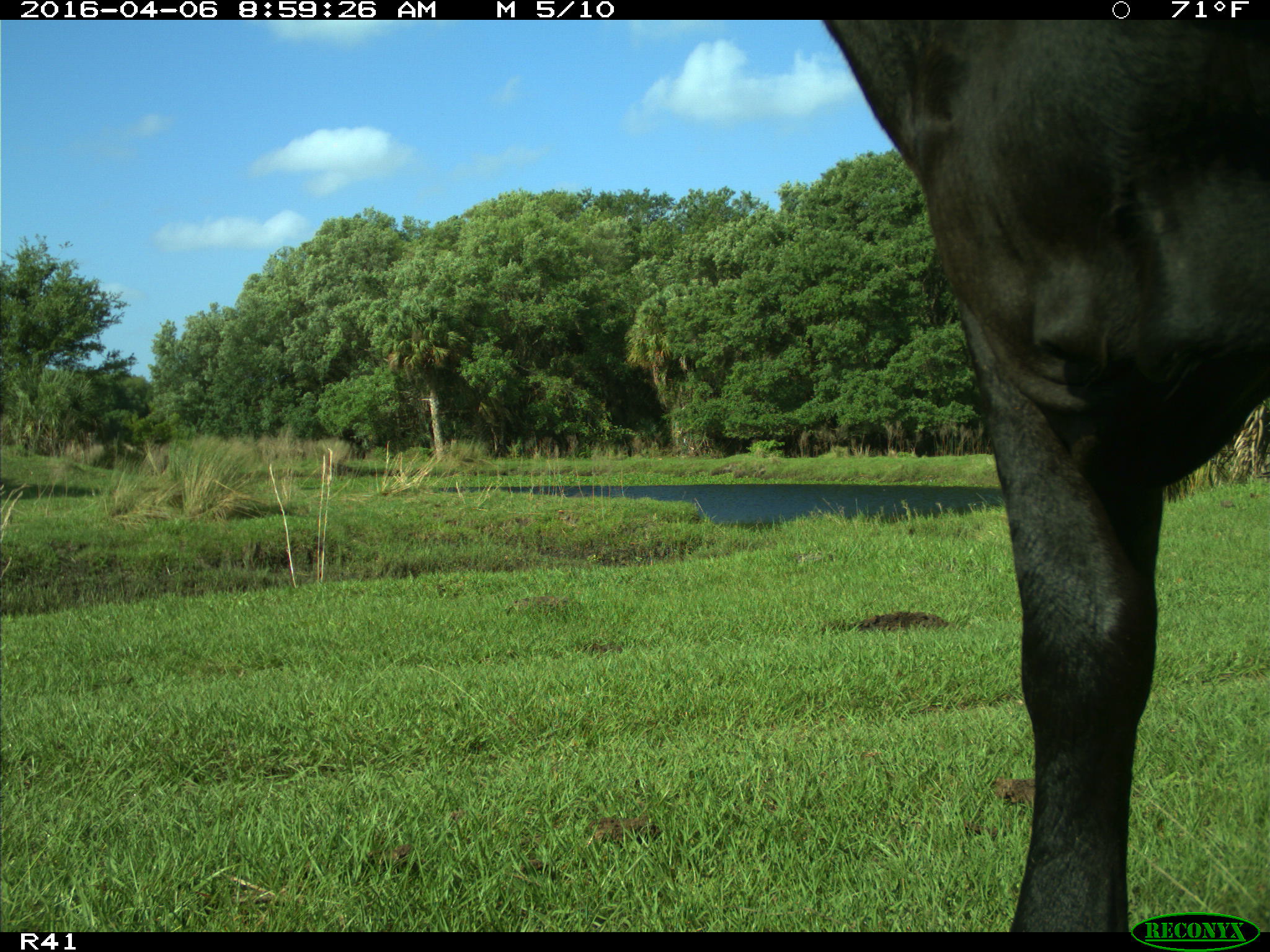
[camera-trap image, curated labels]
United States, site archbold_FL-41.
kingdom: Animalia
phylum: Chordata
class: Mammalia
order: Artiodactyla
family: Bovidae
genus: Bos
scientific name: Bos taurus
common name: domestic cow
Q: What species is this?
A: Bos taurus (domestic cow).